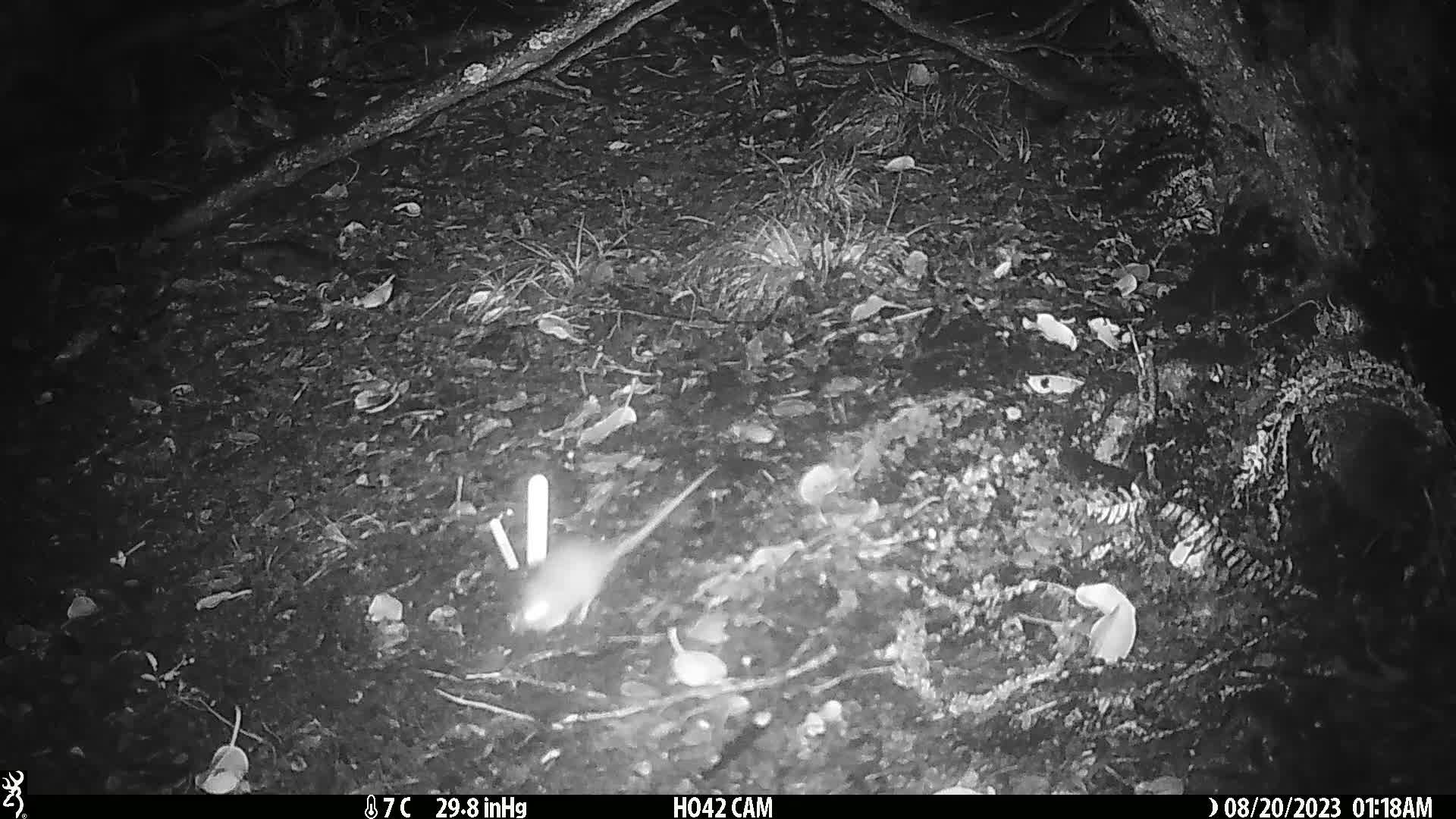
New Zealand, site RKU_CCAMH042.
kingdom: Animalia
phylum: Chordata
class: Mammalia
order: Rodentia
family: Muridae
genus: Rattus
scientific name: Rattus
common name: rat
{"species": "rat (Rattus)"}